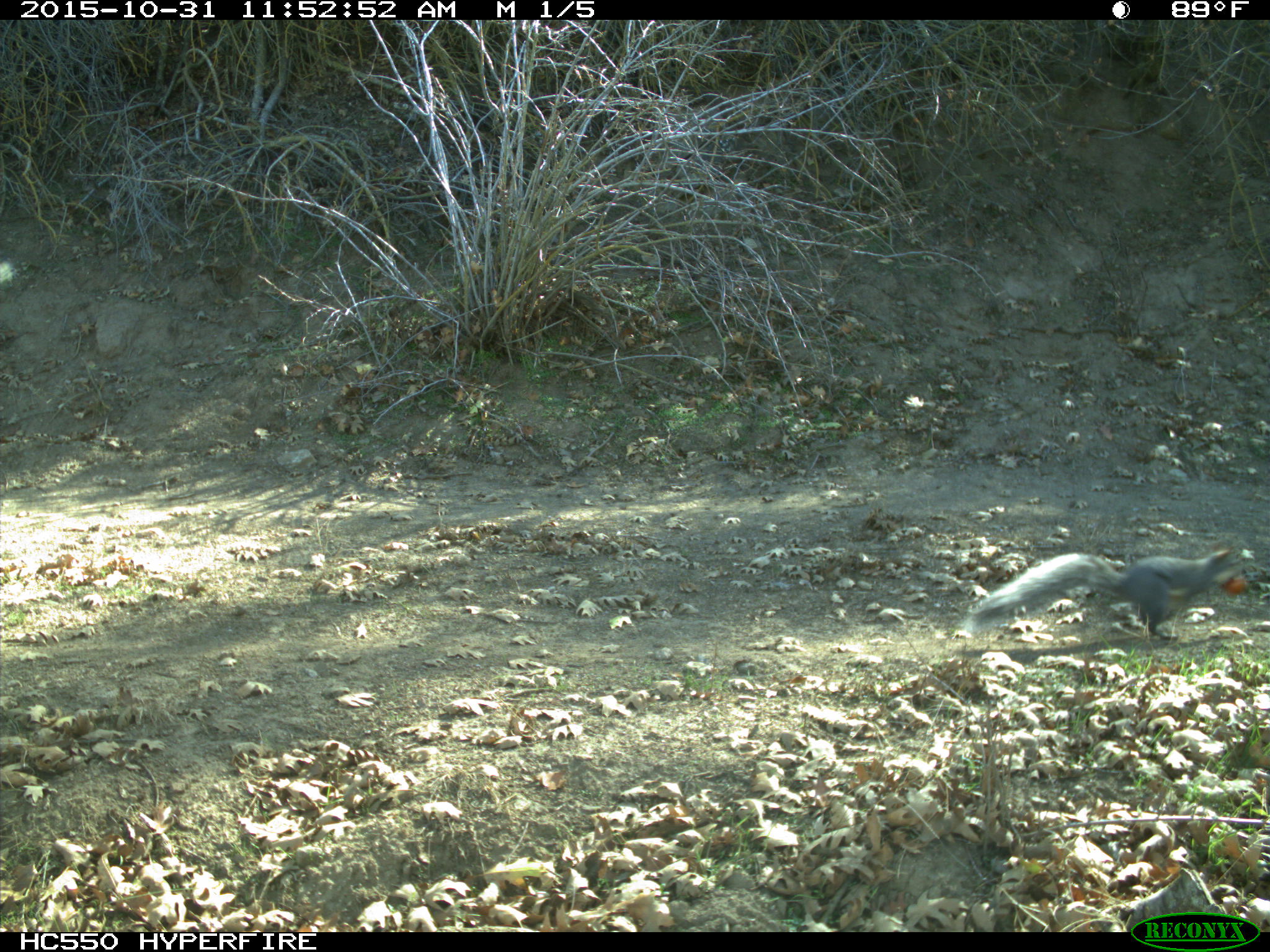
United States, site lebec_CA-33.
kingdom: Animalia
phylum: Chordata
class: Mammalia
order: Rodentia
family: Sciuridae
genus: Sciurus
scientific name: Sciurus carolinensis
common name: eastern gray squirrel